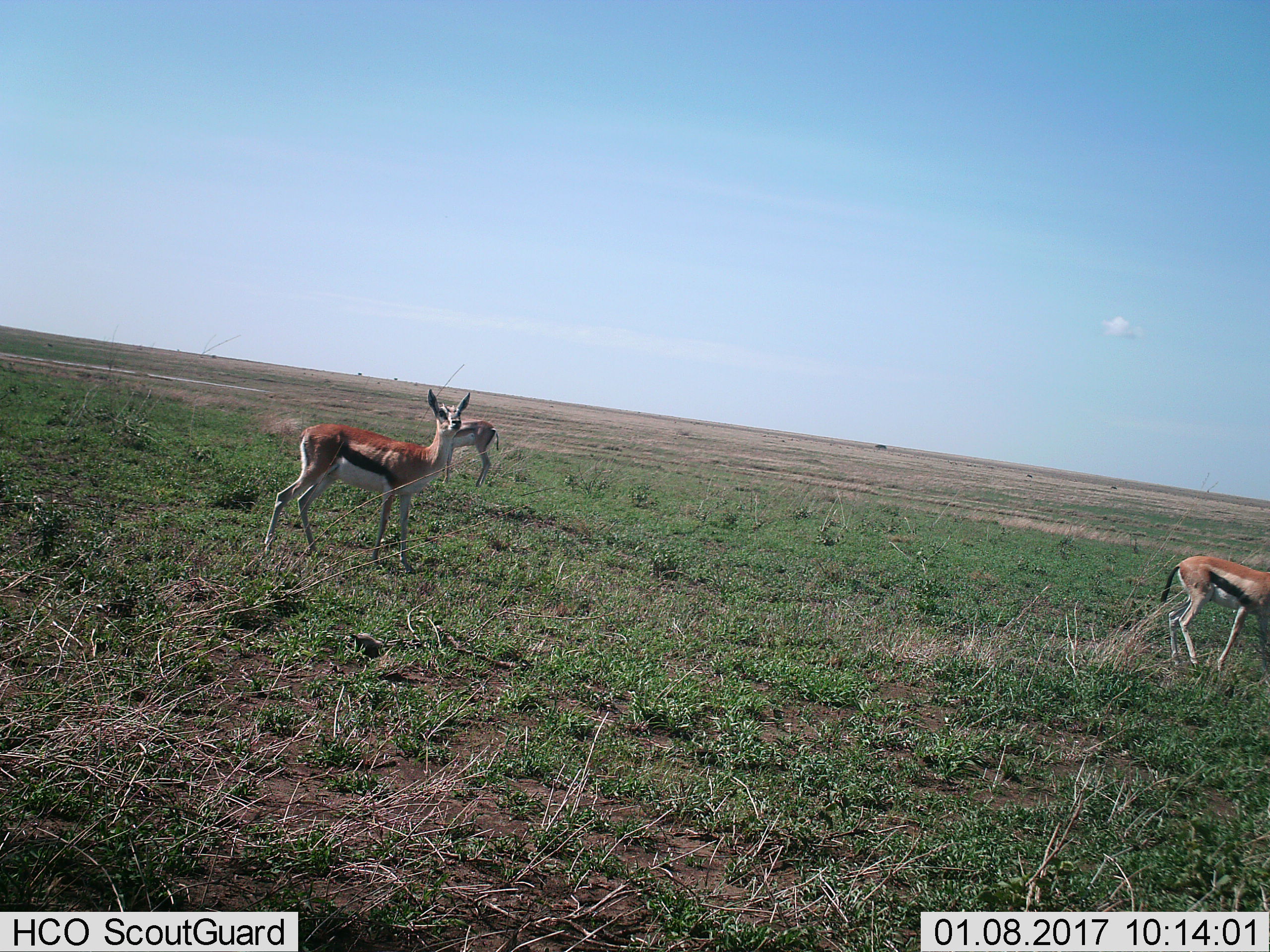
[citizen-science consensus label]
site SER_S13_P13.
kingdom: Animalia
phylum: Chordata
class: Mammalia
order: Artiodactyla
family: Bovidae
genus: Eudorcas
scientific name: Eudorcas thomsonii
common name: thomson's gazelle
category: gazellethomsons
Gazellethomsons (thomson's gazelle) (Eudorcas thomsonii), count 3. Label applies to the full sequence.